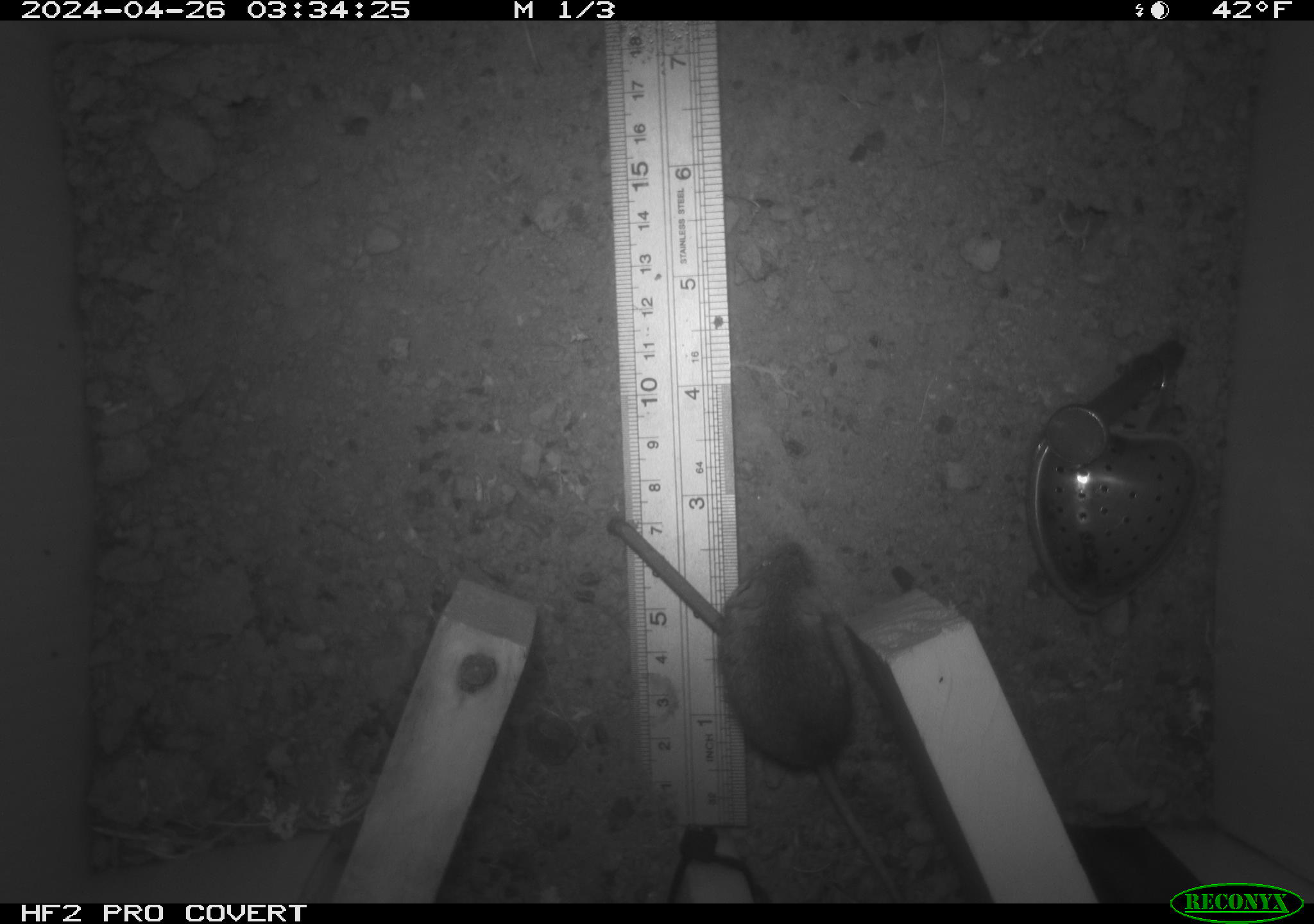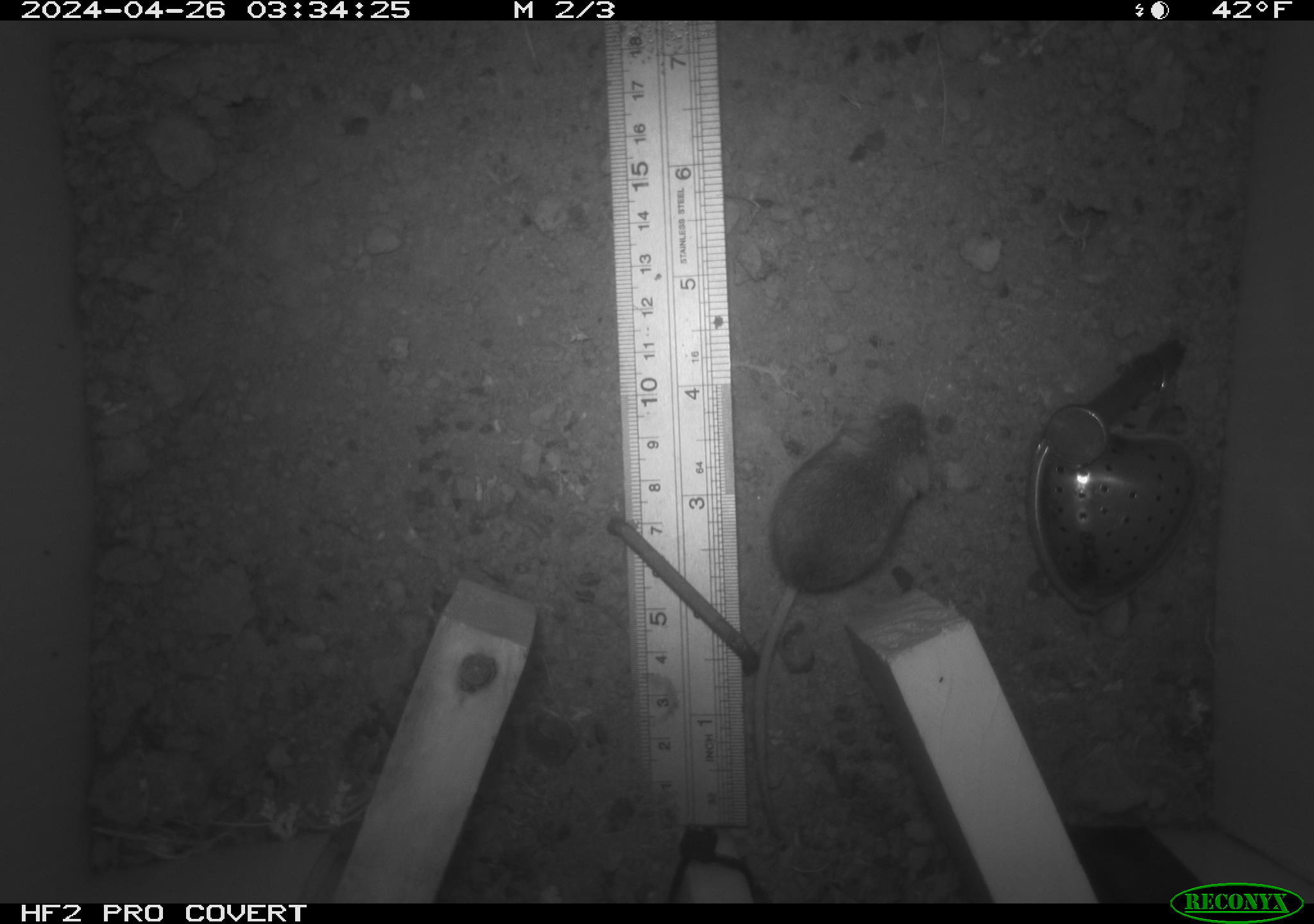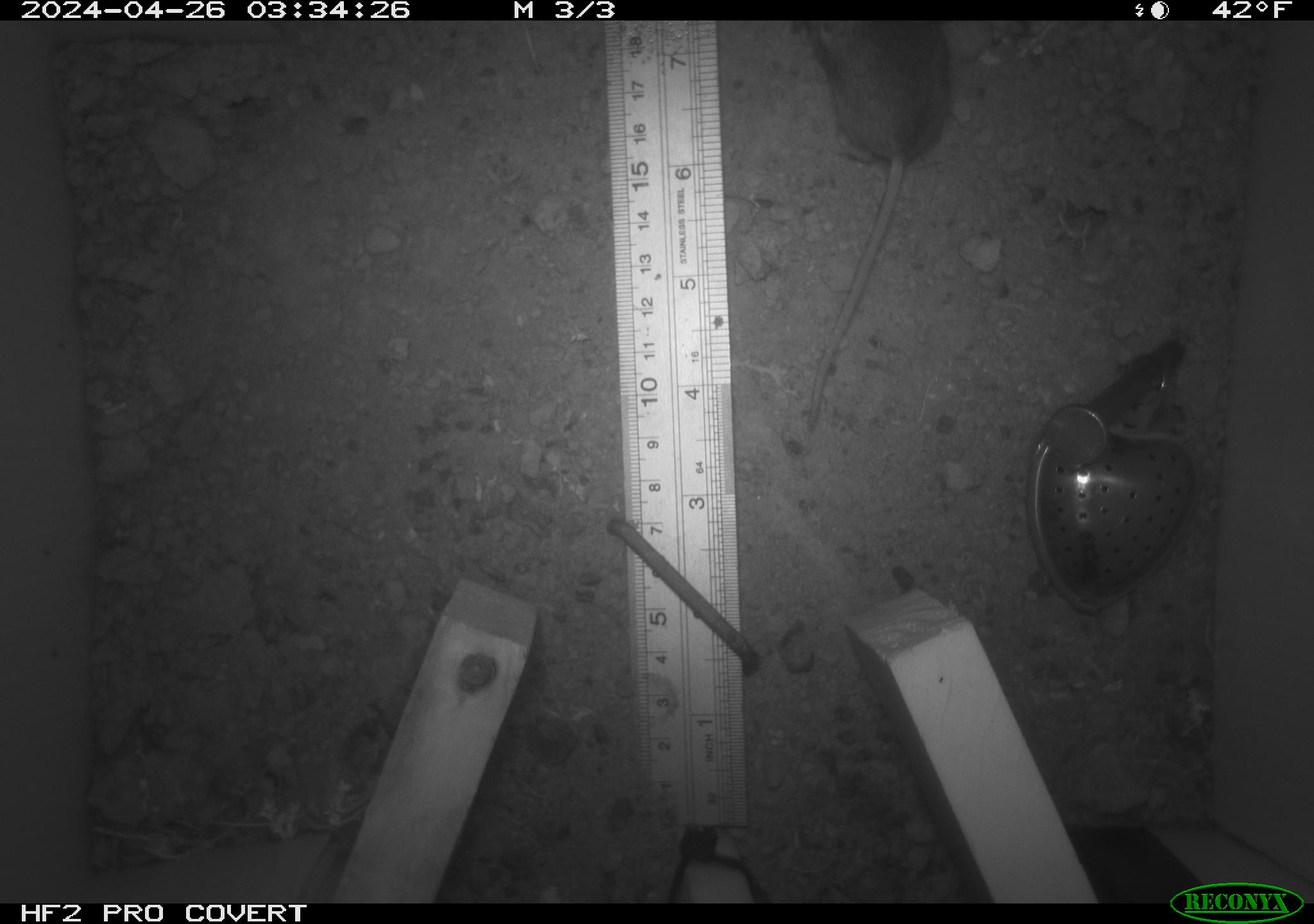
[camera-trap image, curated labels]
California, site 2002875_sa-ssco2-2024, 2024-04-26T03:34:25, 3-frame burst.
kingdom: Animalia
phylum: Chordata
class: Mammalia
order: Rodentia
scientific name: Rodentia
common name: mouse species